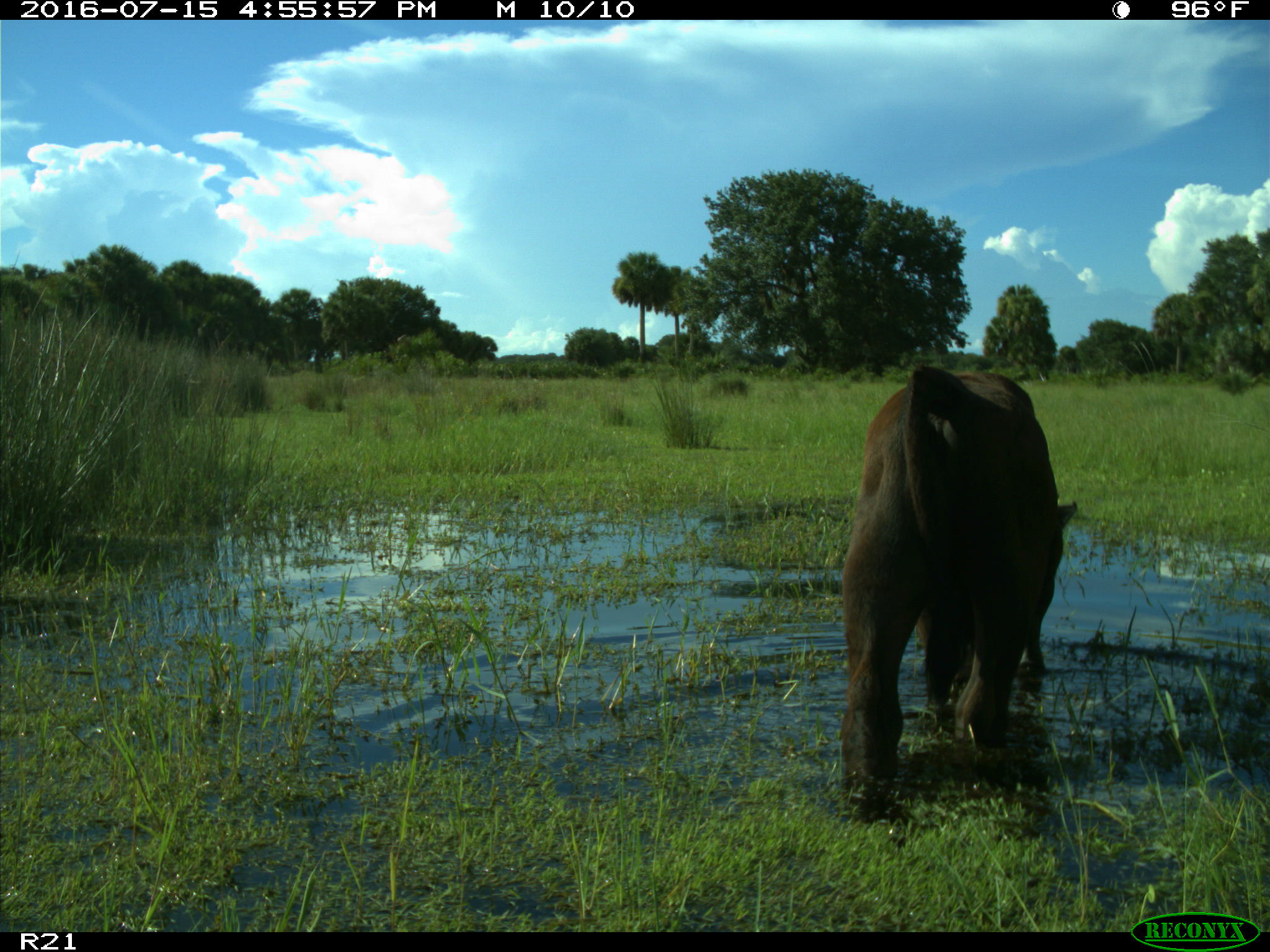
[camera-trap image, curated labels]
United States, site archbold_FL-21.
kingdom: Animalia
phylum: Chordata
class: Mammalia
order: Artiodactyla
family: Bovidae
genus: Bos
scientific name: Bos taurus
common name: domestic cow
Bos taurus (domestic cow).